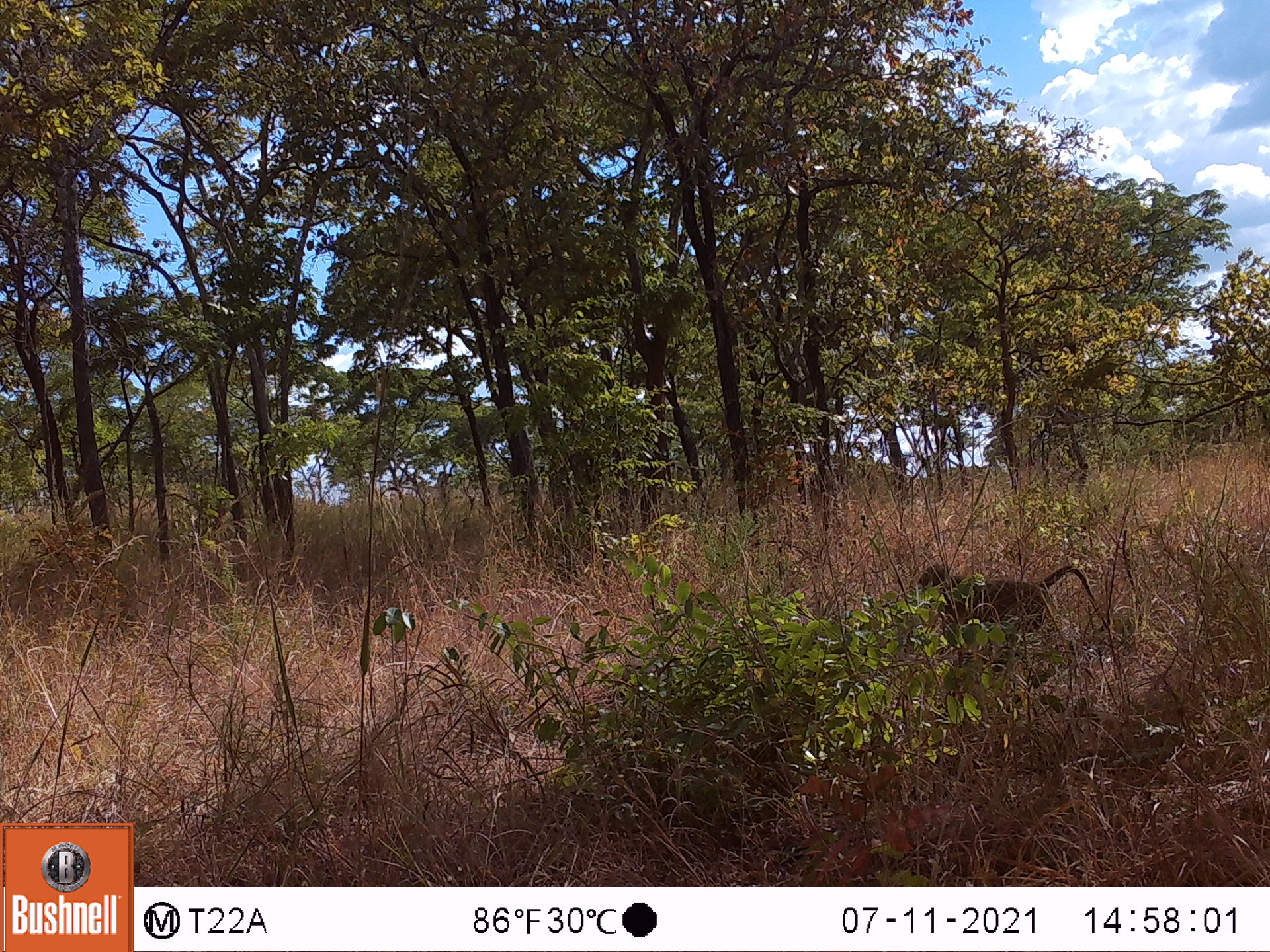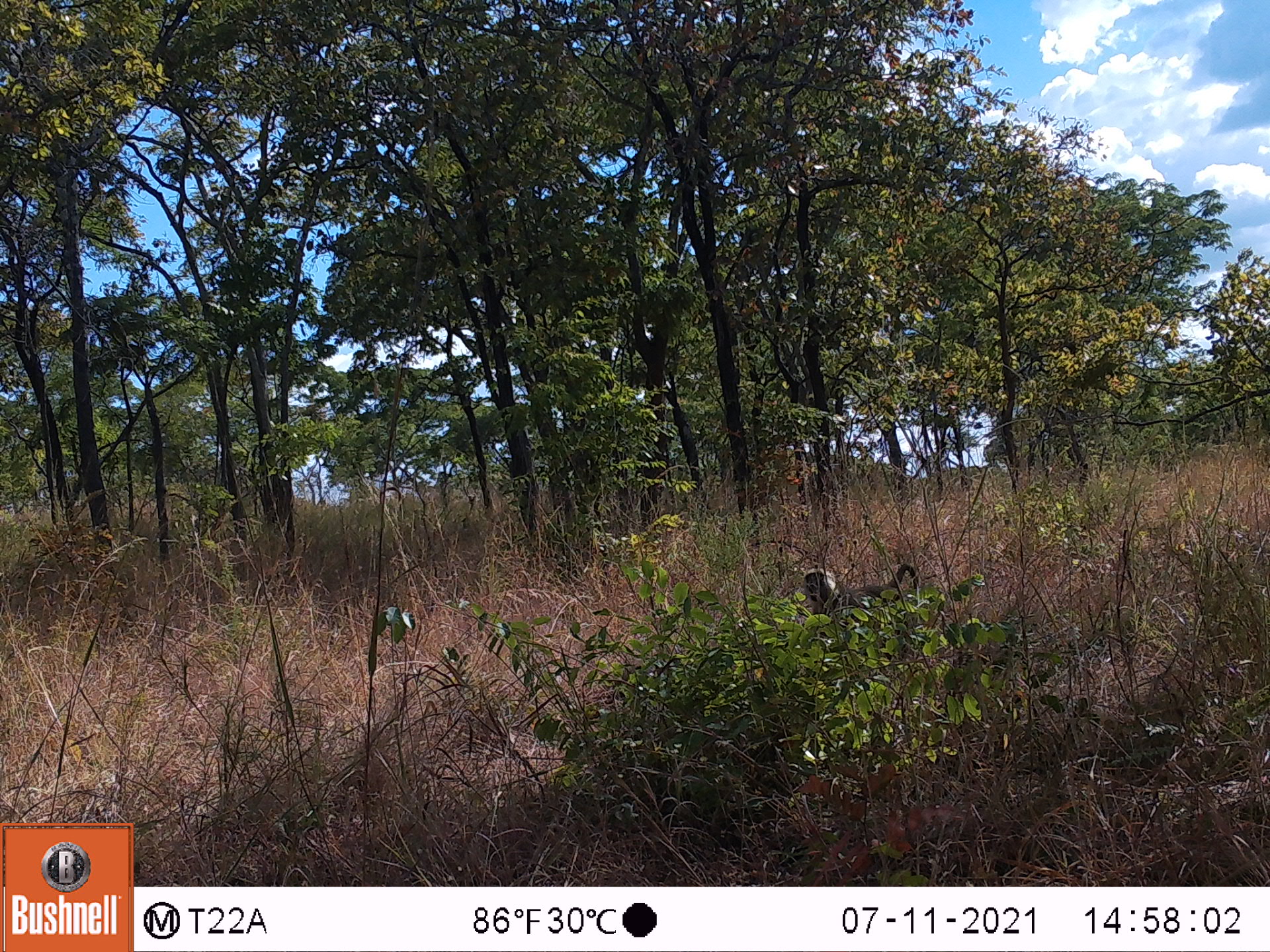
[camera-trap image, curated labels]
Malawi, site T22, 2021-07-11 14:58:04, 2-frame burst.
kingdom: Animalia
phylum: Chordata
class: Mammalia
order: Primates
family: Cercopithecidae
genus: Papio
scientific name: Papio cynocephalus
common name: yellow baboon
Yellow baboon (Papio cynocephalus), count 1.